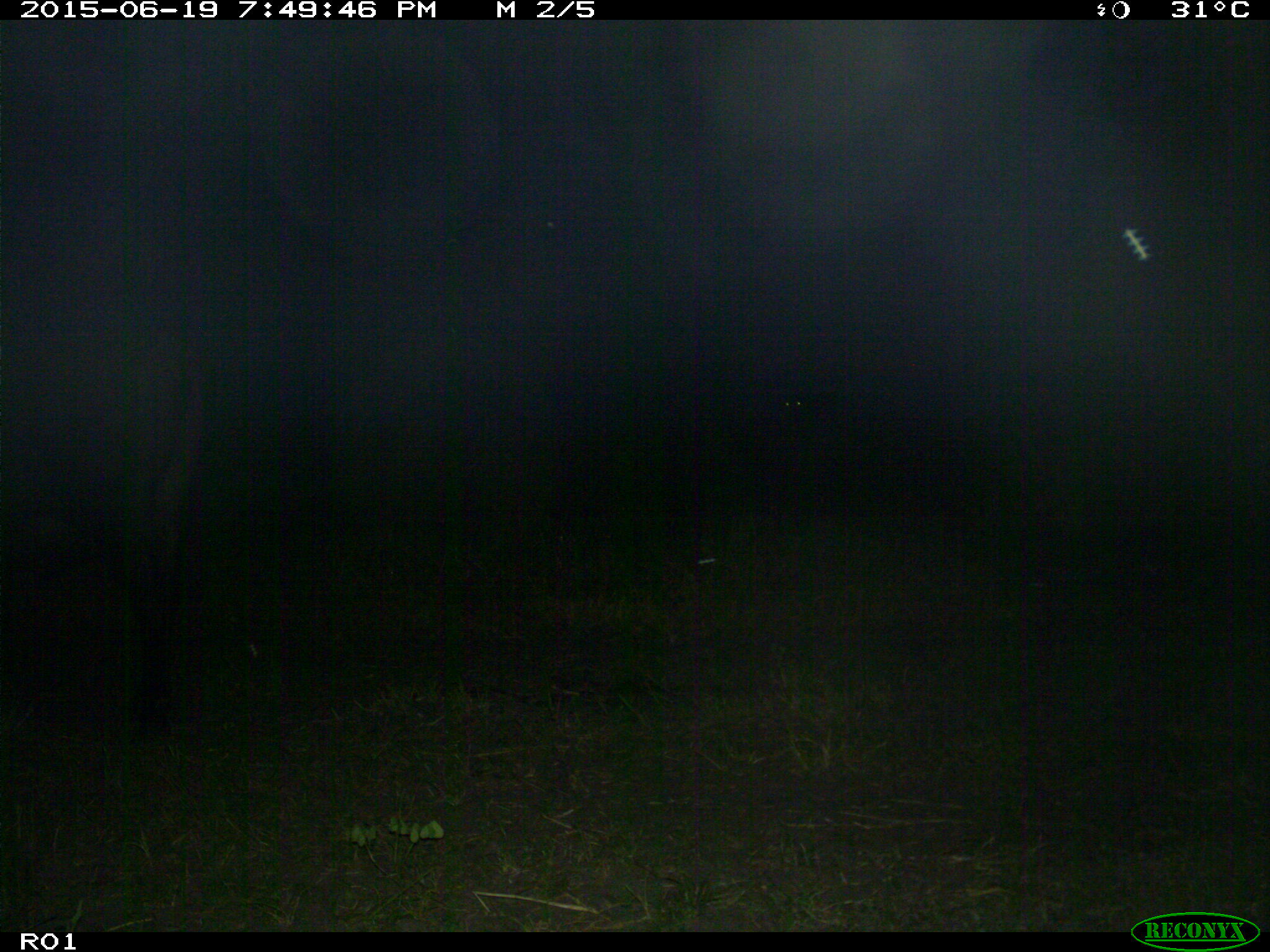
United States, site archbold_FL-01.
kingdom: Animalia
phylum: Chordata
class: Mammalia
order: Artiodactyla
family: Bovidae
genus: Bos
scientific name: Bos taurus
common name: domestic cow